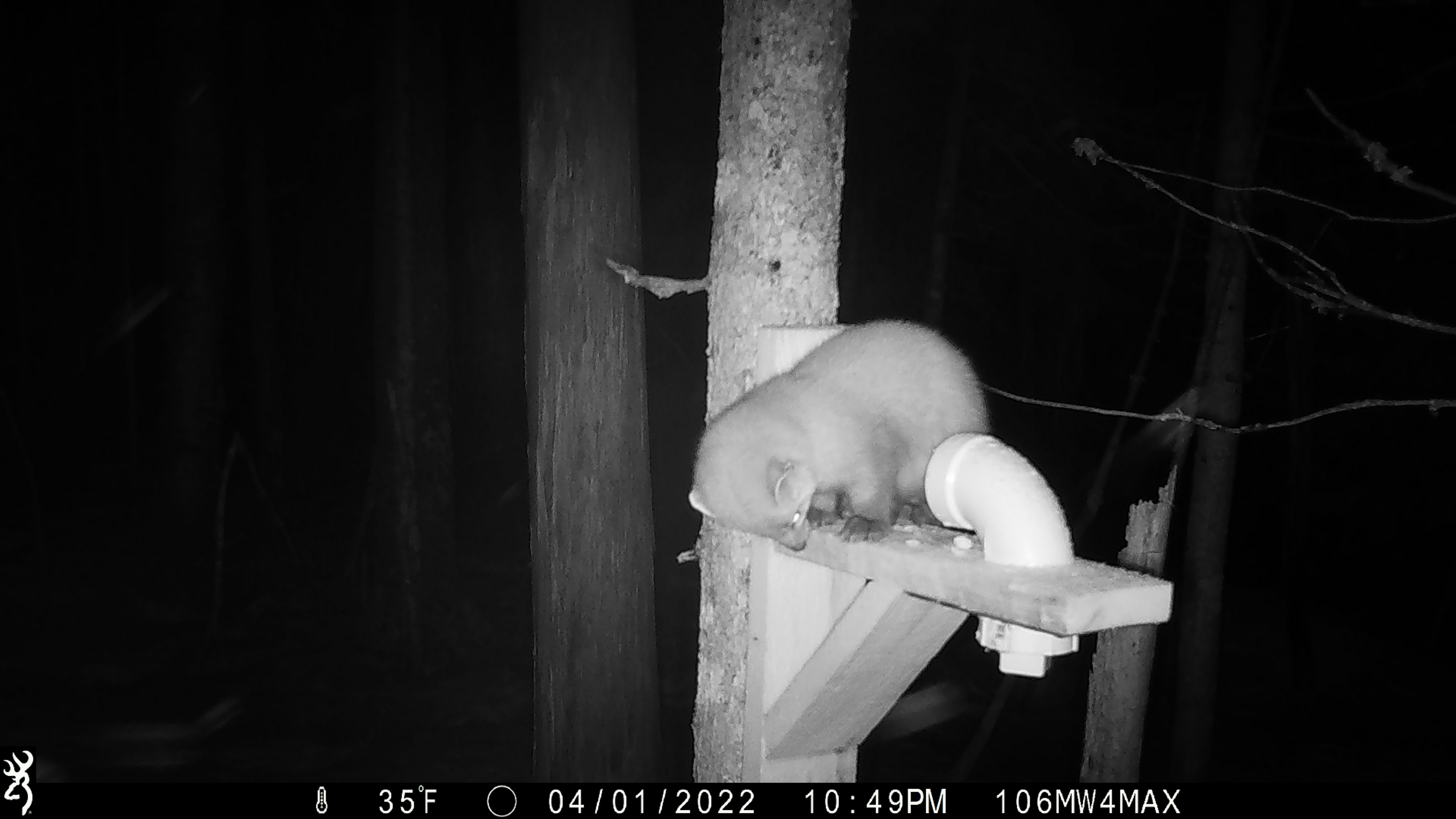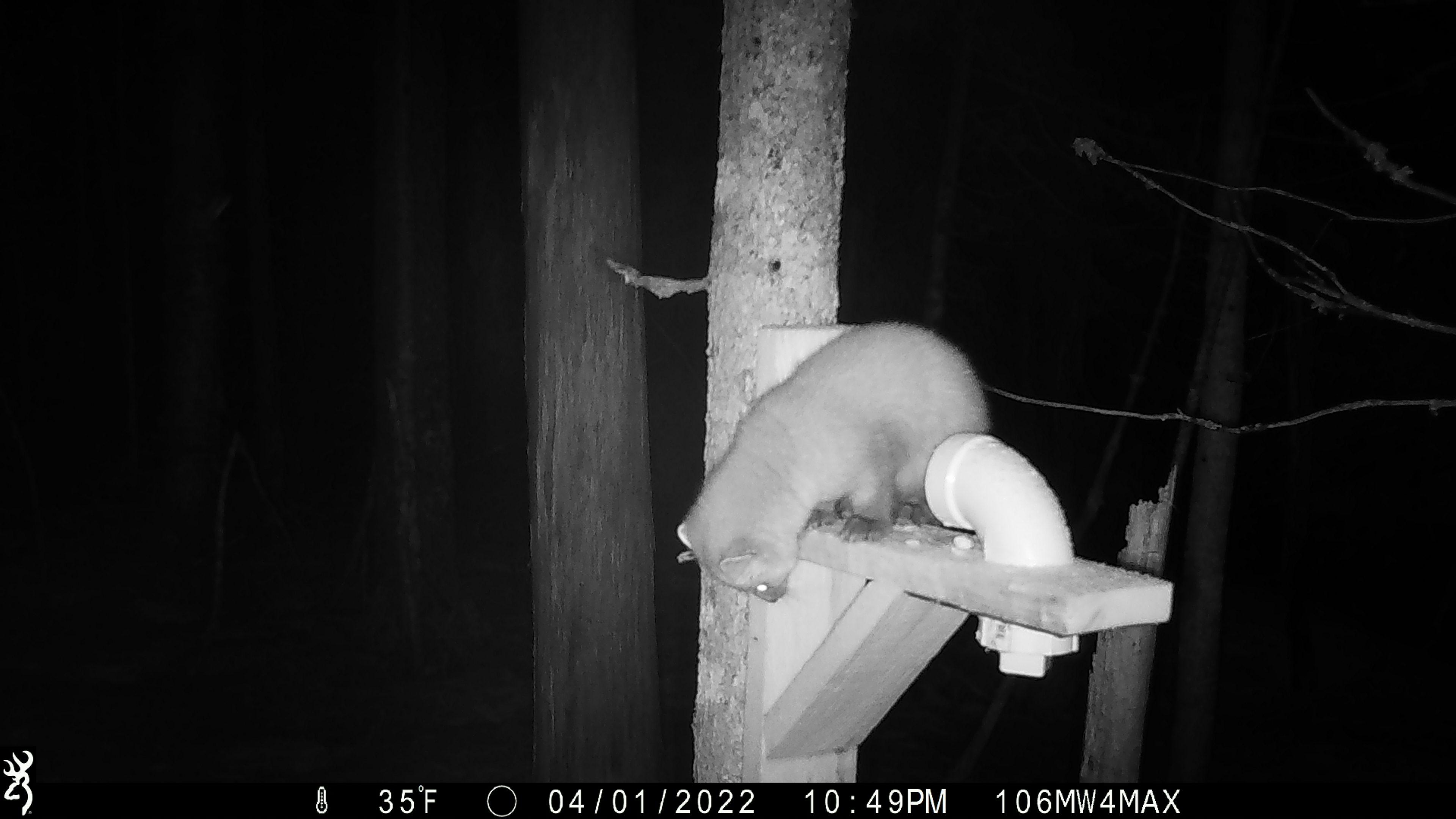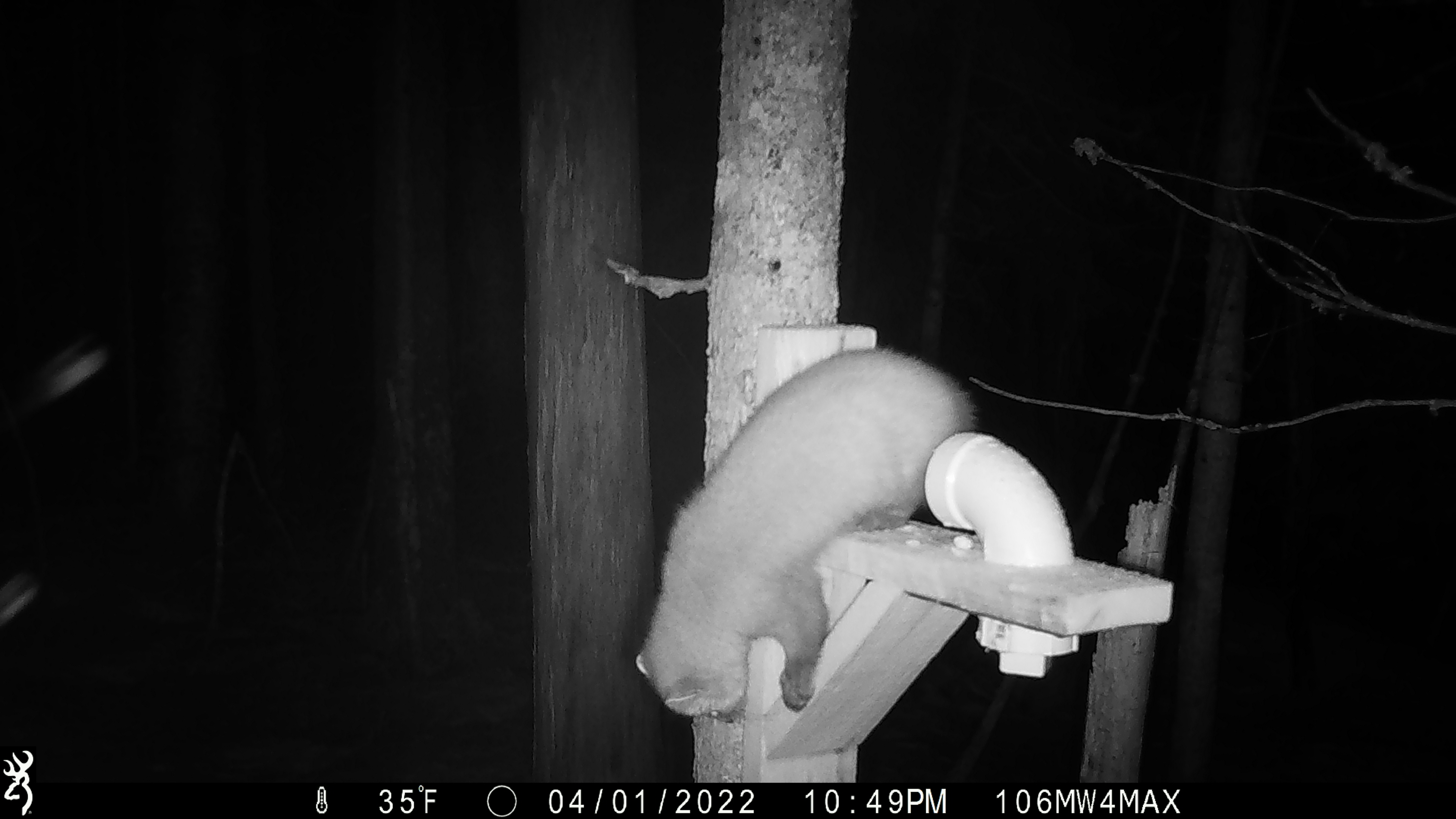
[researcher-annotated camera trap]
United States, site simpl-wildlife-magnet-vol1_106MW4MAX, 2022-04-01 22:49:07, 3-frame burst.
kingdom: Animalia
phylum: Chordata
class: Mammalia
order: Carnivora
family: Mustelidae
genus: Martes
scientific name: Martes americana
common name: american marten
American marten (Martes americana).